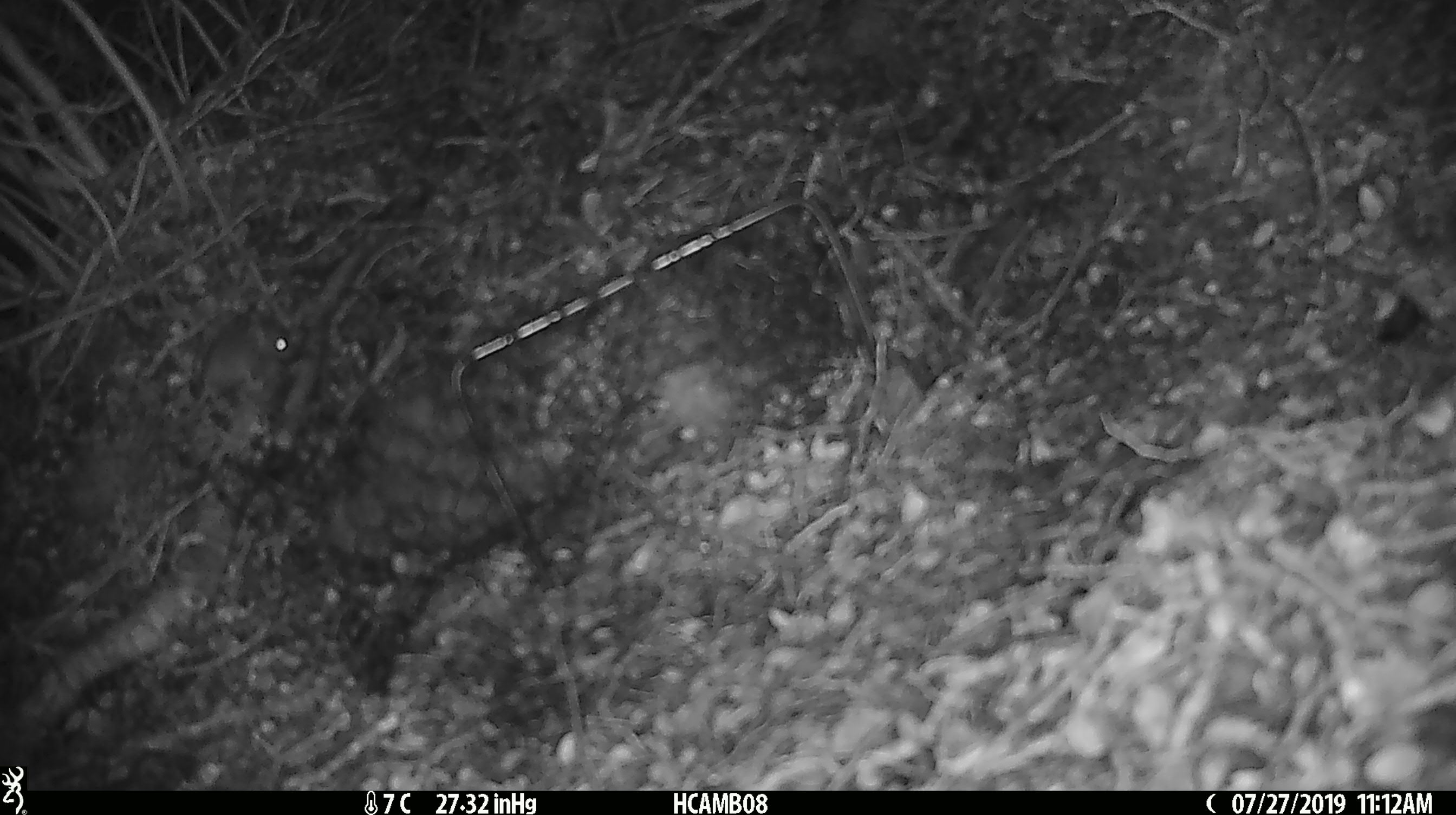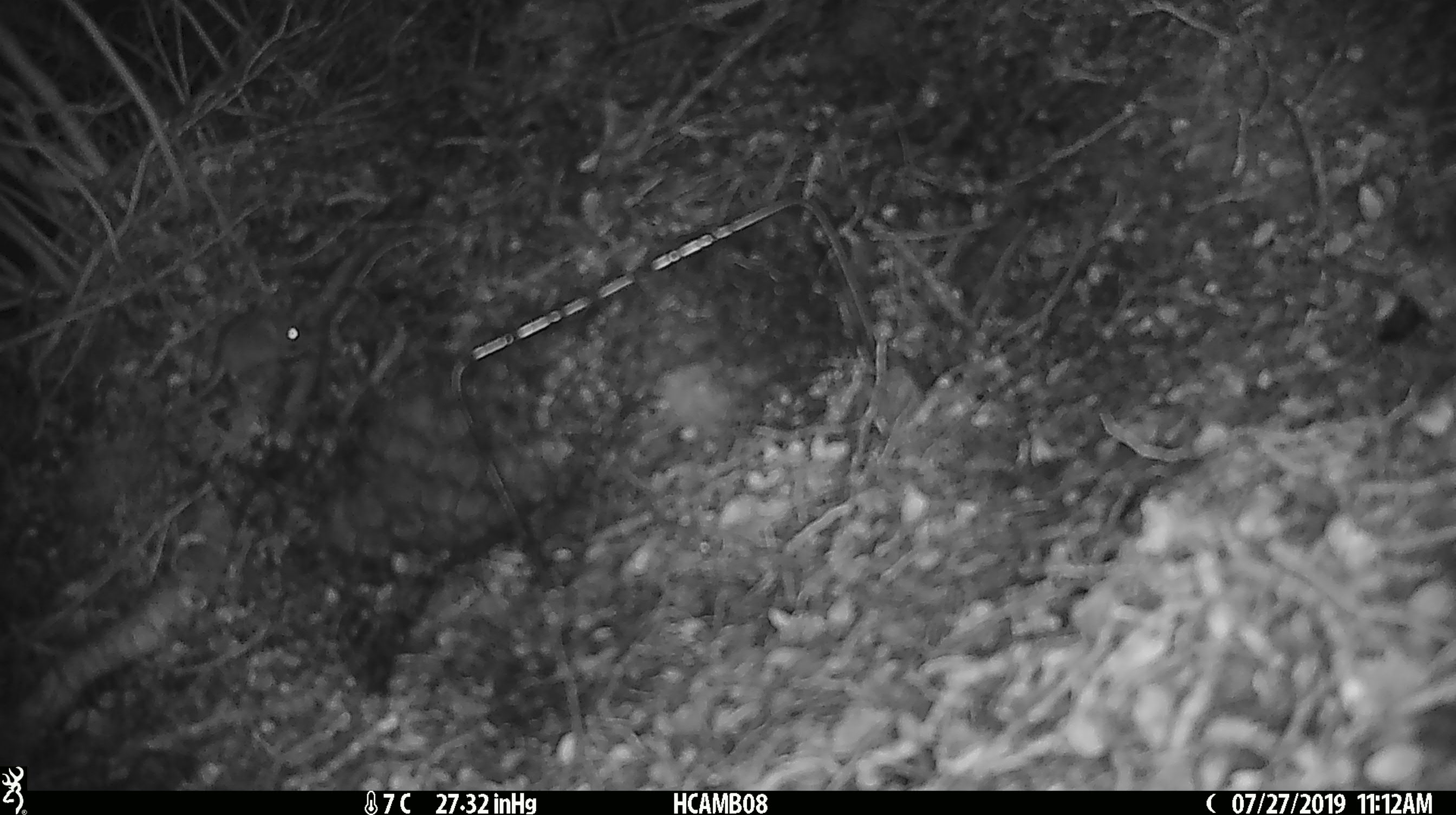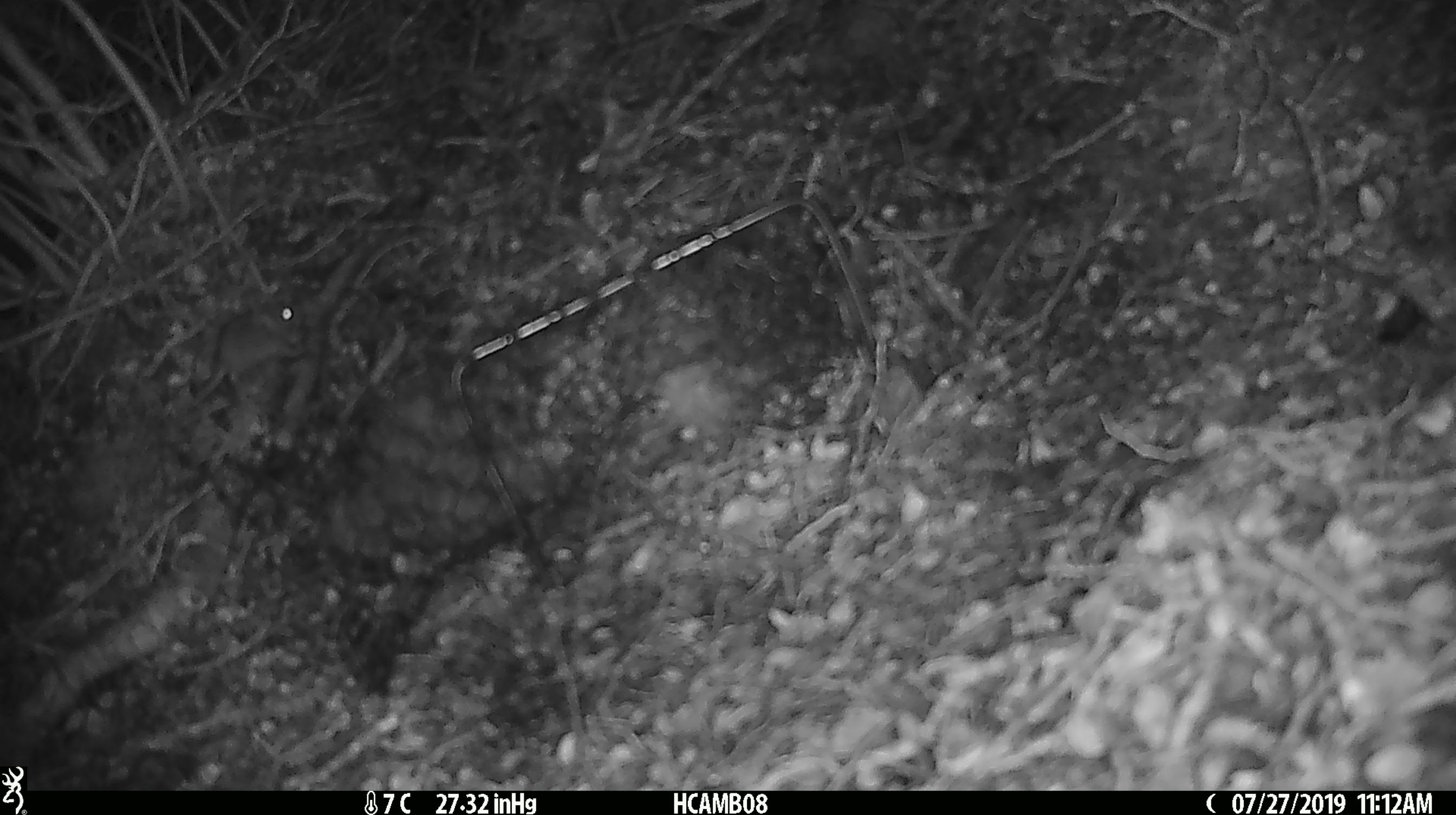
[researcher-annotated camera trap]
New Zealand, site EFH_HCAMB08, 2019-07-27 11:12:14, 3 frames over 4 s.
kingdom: Animalia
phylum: Chordata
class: Mammalia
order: Rodentia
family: Muridae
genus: Mus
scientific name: Mus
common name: mouse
Mouse (Mus).